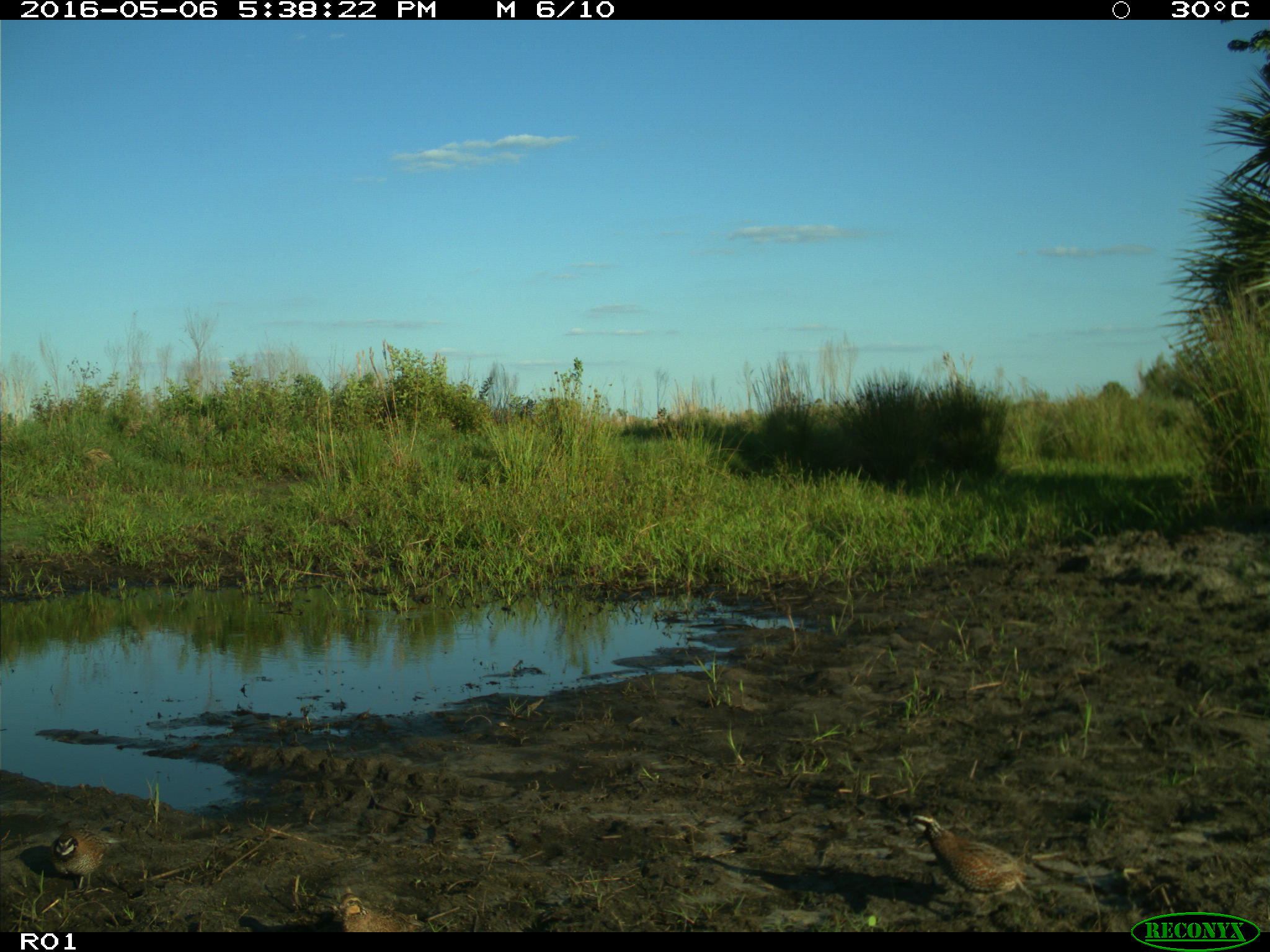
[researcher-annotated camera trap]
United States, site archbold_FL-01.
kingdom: Animalia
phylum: Chordata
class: Aves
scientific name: Aves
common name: birds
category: unidentified bird